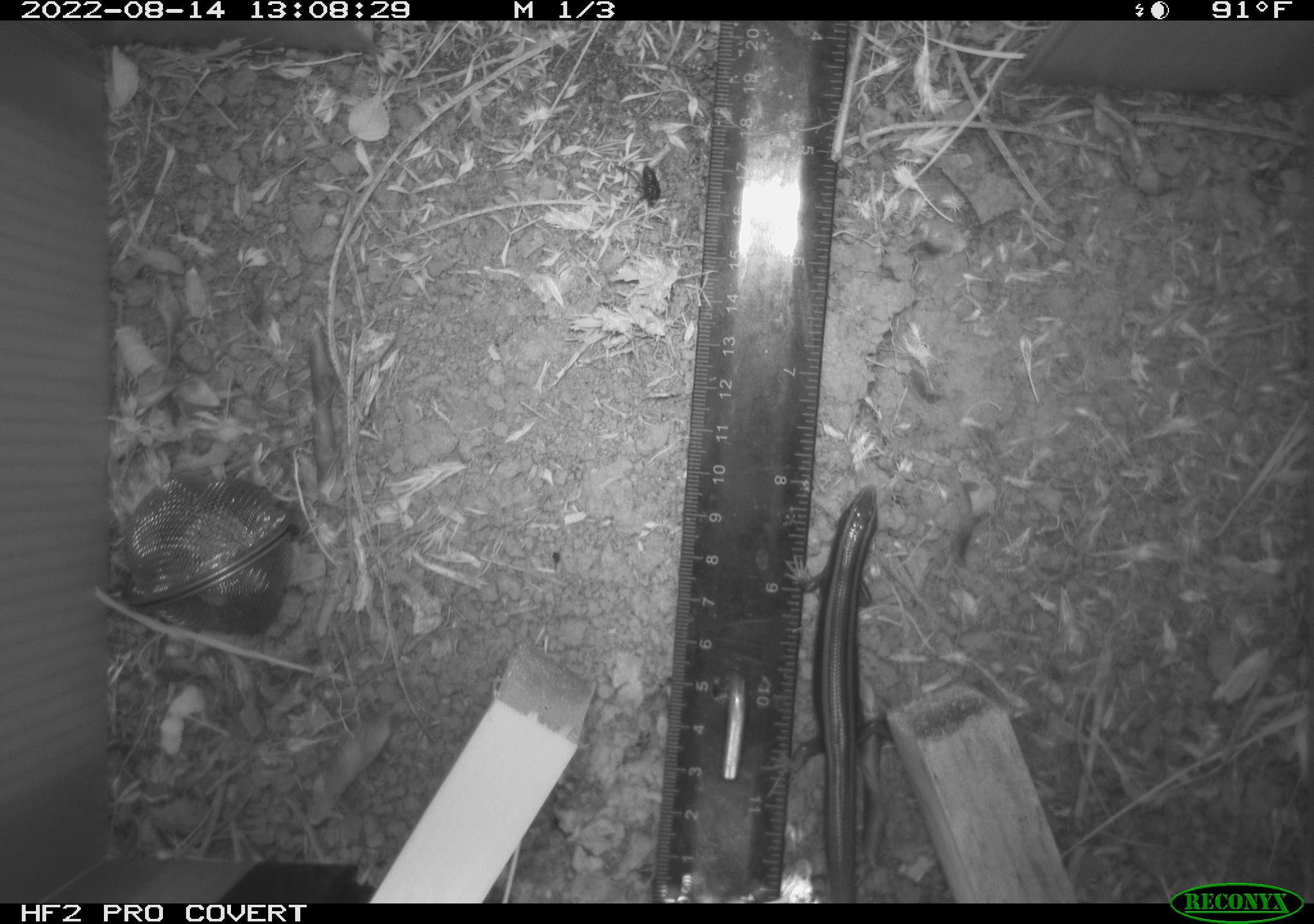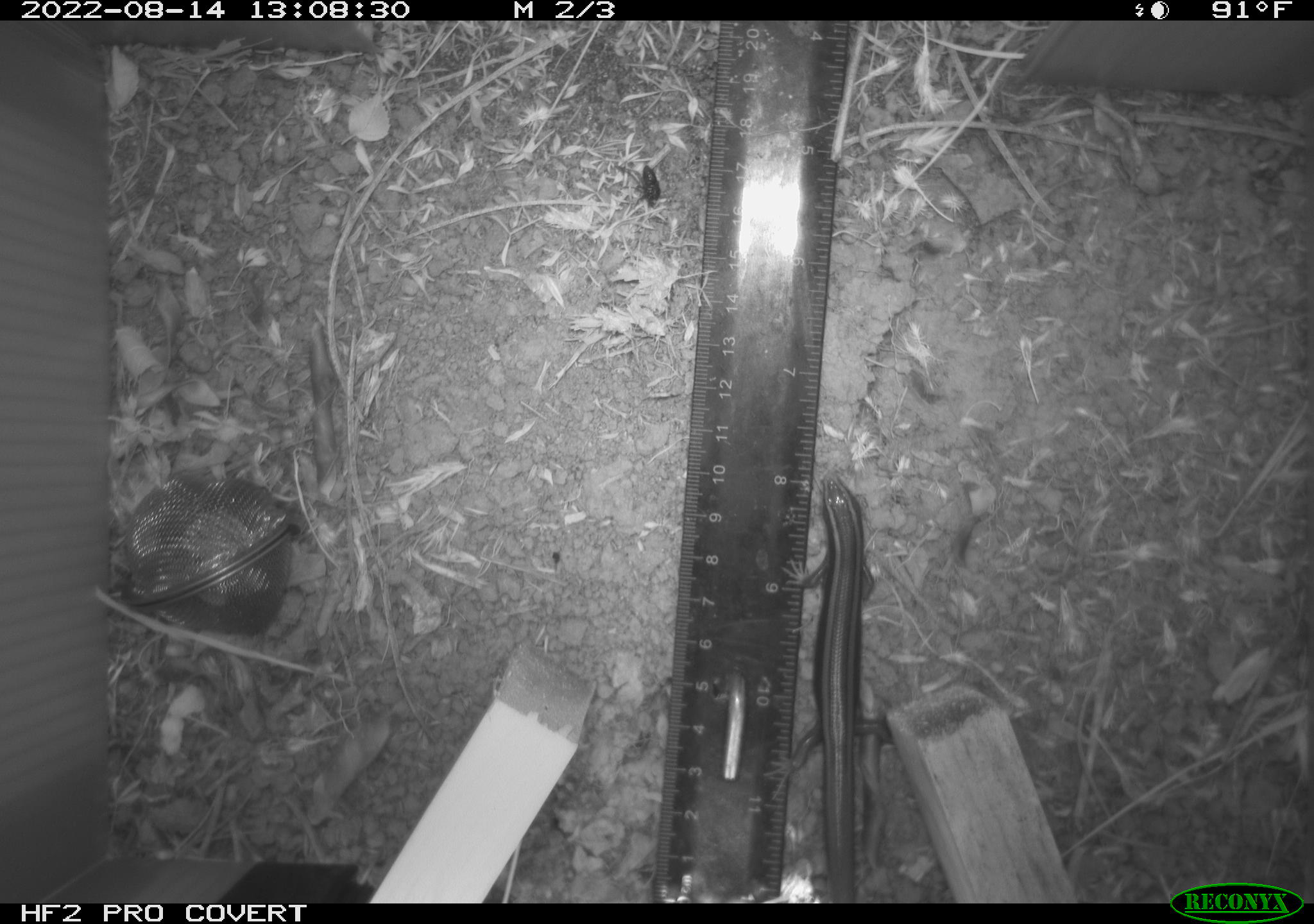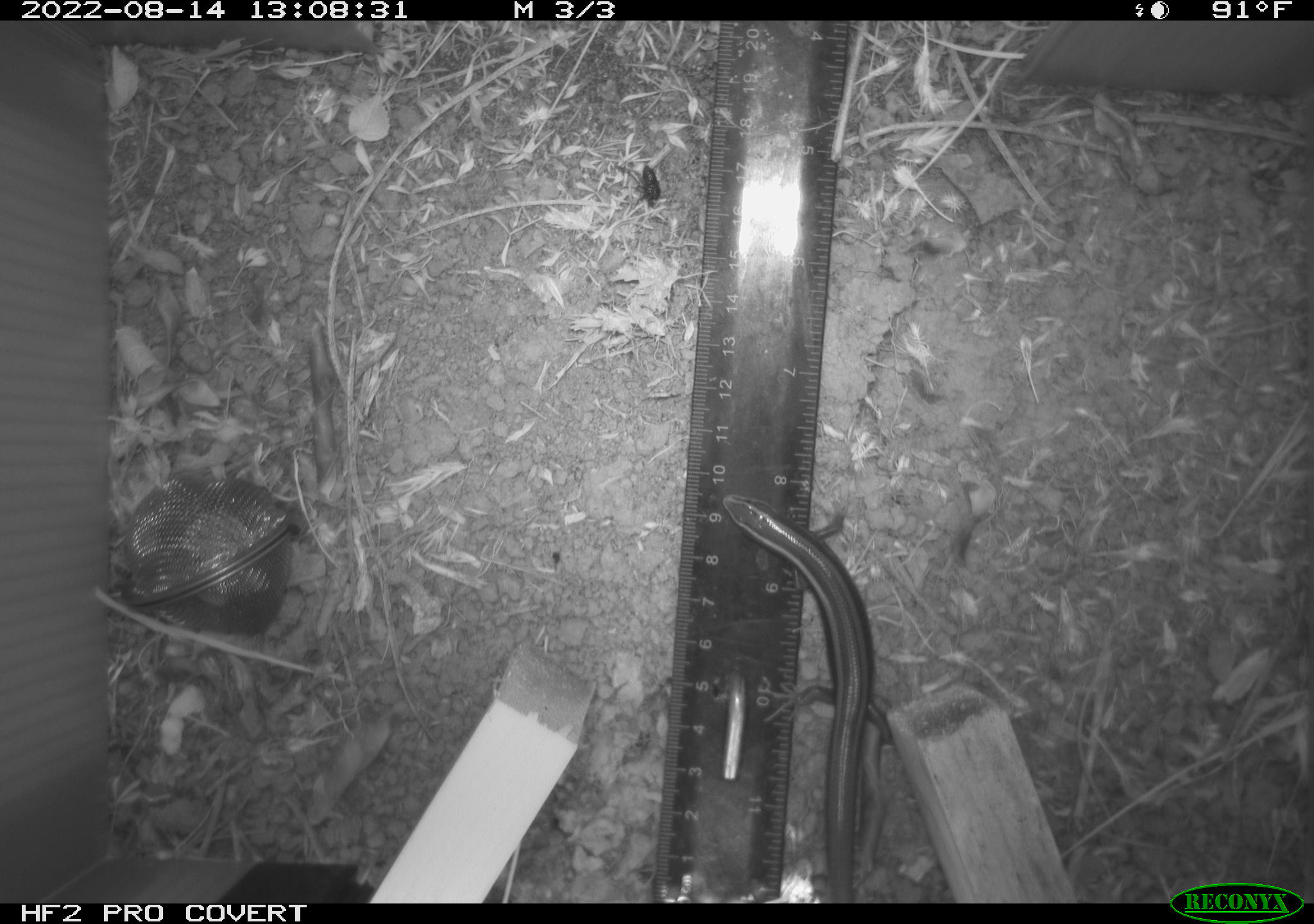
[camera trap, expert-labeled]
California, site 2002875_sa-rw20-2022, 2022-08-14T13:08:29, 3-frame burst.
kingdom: Animalia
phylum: Chordata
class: Reptilia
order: Squamata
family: Scincidae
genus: Plestiodon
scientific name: Plestiodon skiltonianus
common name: western skink